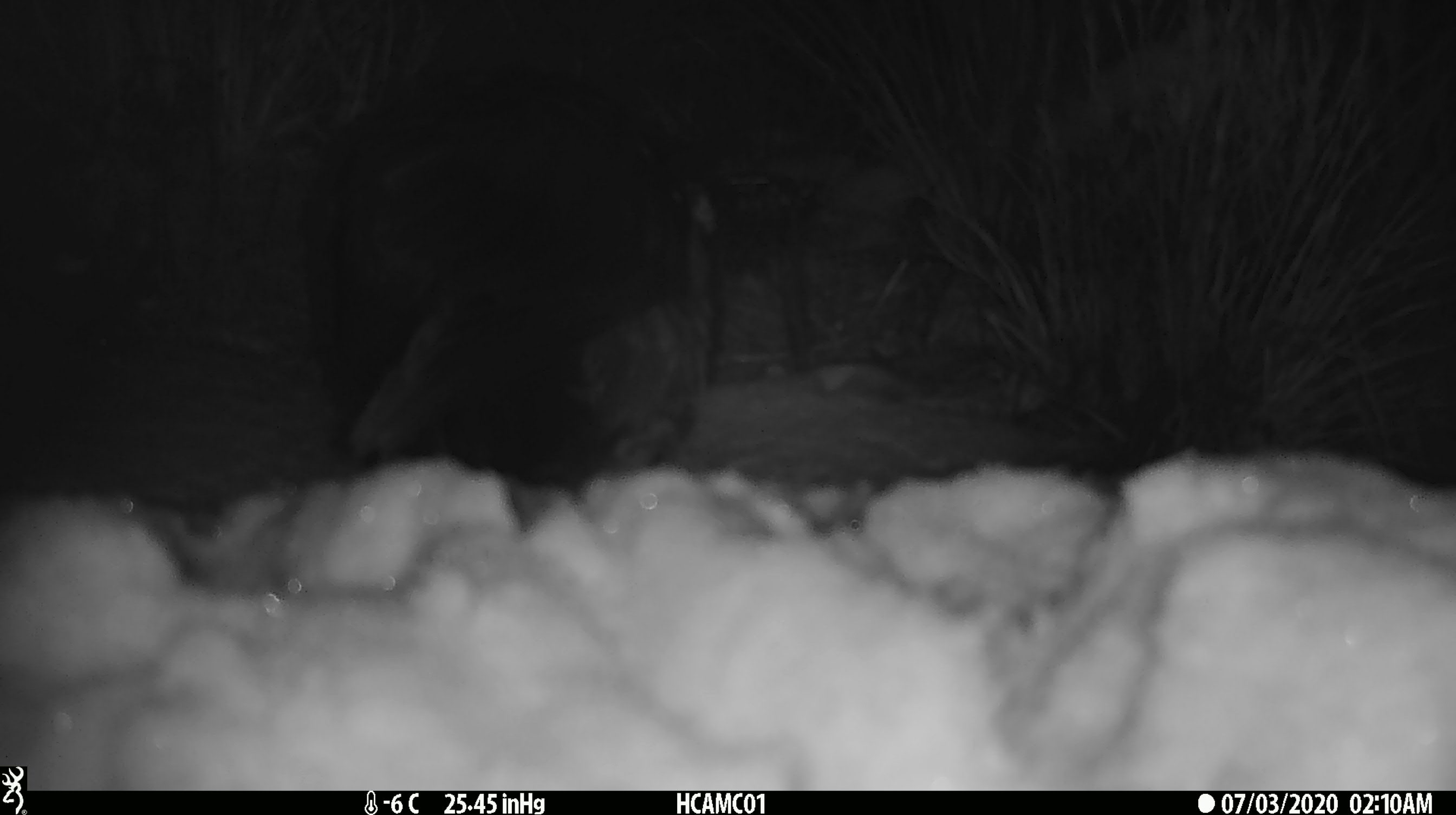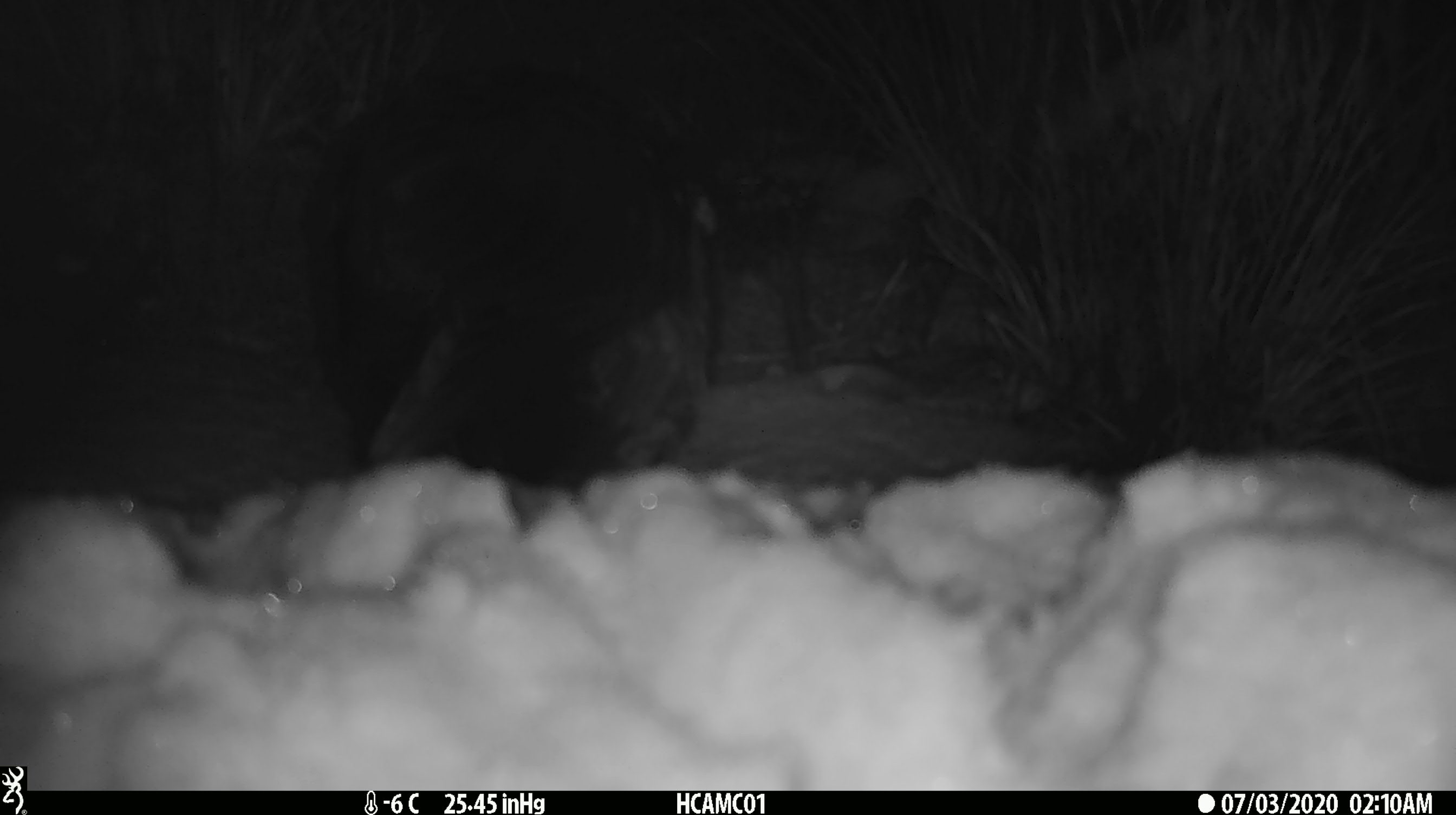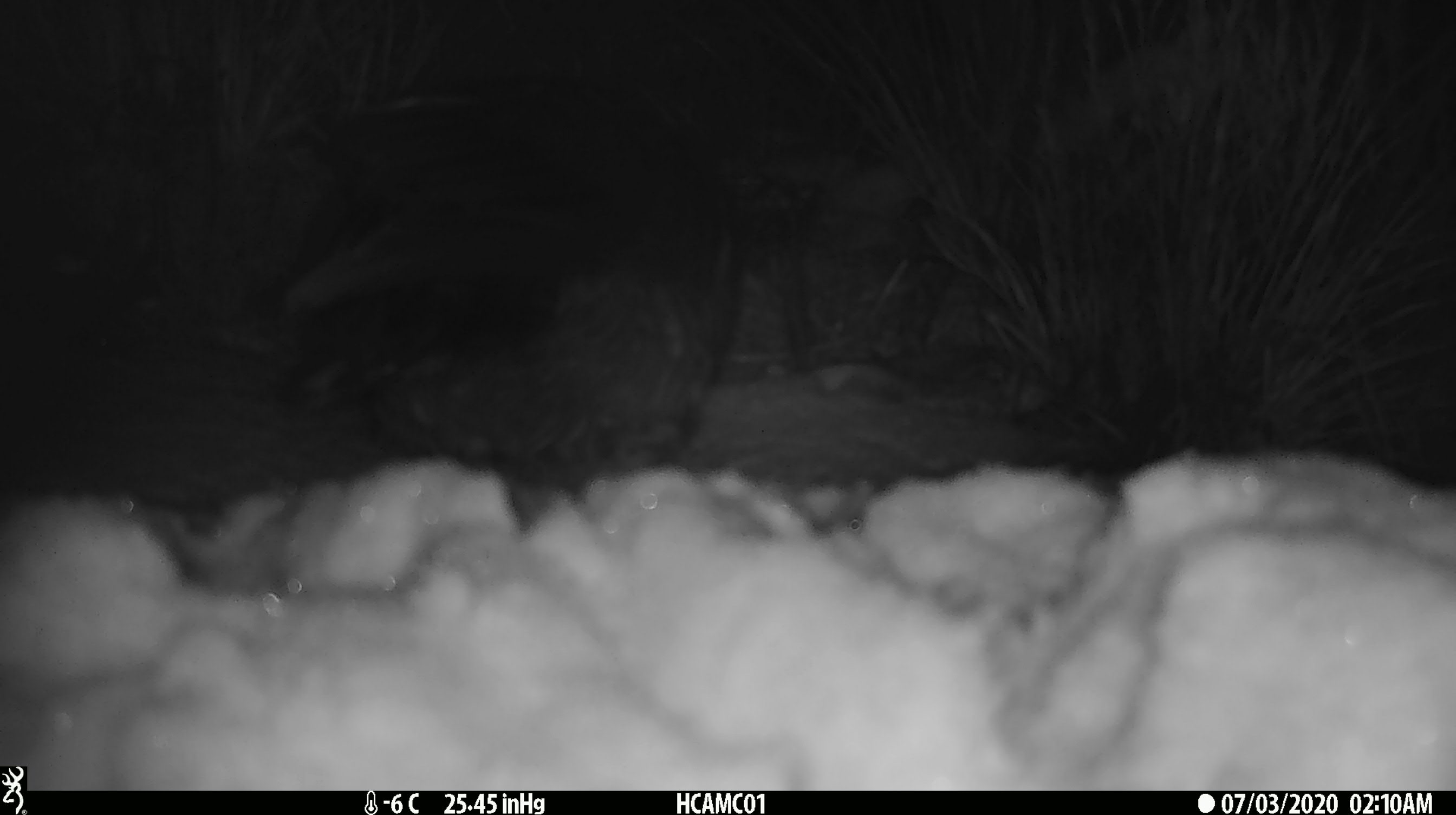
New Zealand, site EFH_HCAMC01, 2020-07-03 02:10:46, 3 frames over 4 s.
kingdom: Animalia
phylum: Chordata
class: Aves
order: Psittaciformes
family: Strigopidae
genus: Nestor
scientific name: Nestor notabilis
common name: kea